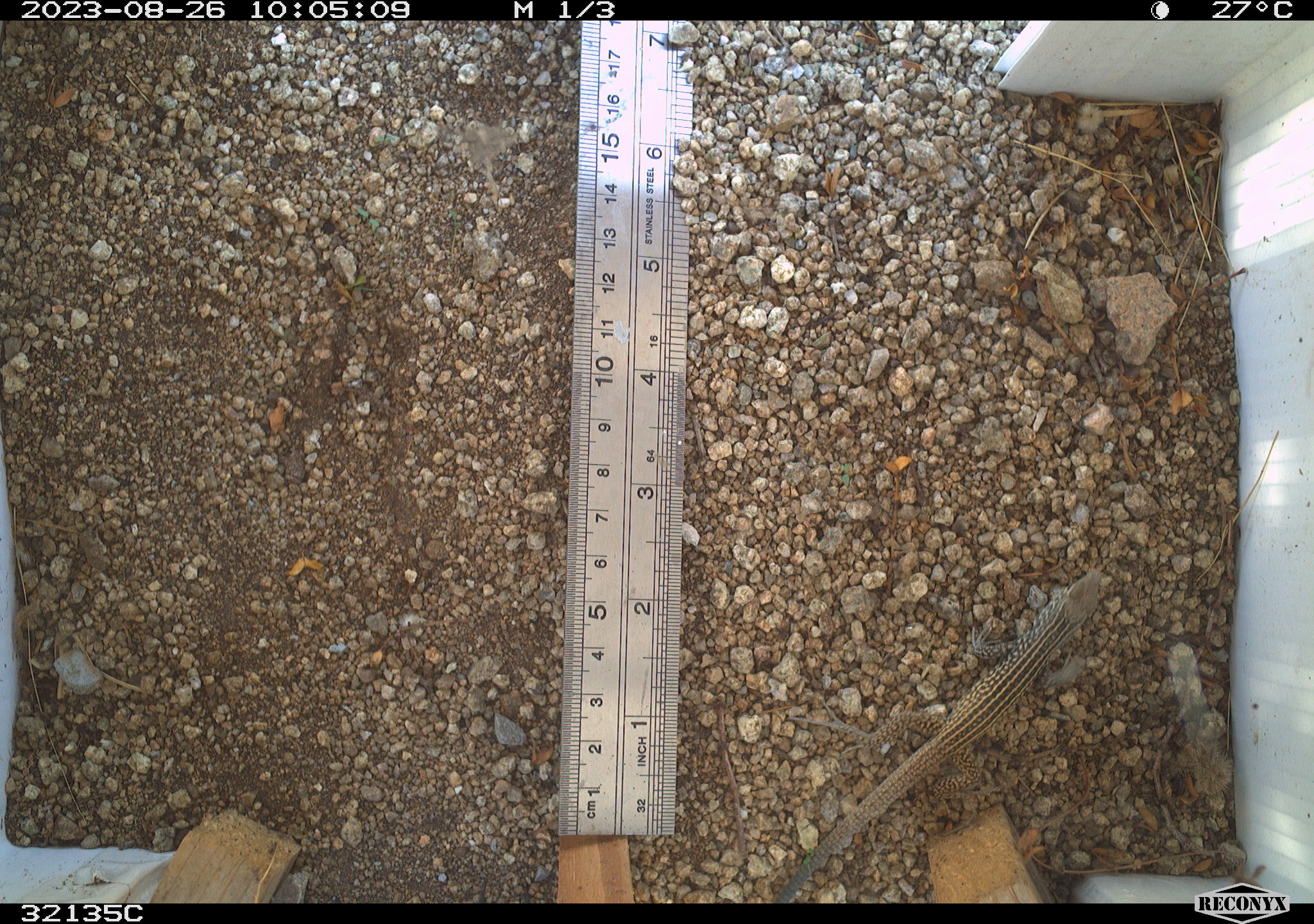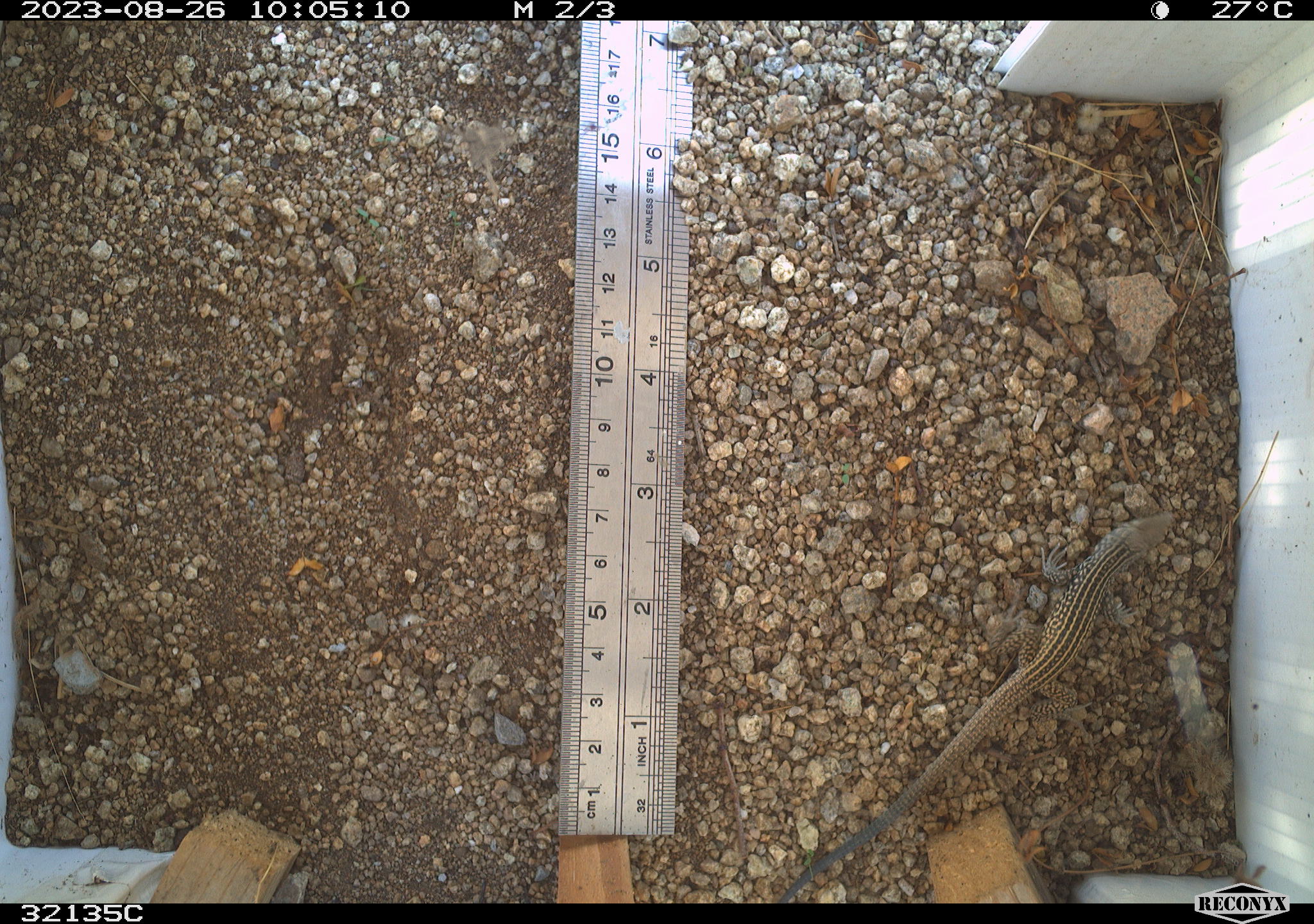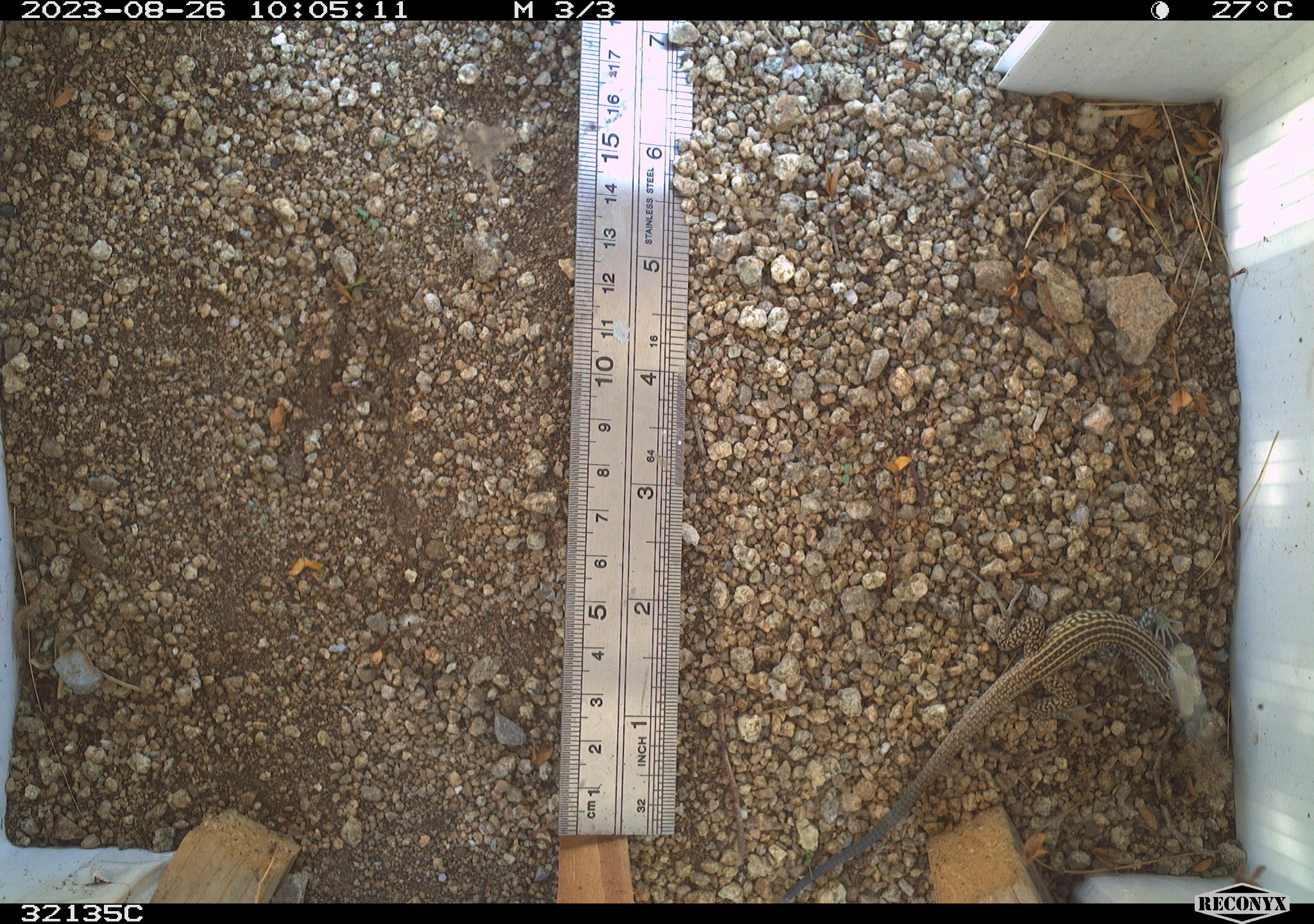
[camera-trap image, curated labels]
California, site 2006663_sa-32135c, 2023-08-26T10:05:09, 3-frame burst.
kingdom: Animalia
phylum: Chordata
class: Reptilia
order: Squamata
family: Teiidae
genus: Aspidoscelis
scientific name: Aspidoscelis tigris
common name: western whiptail